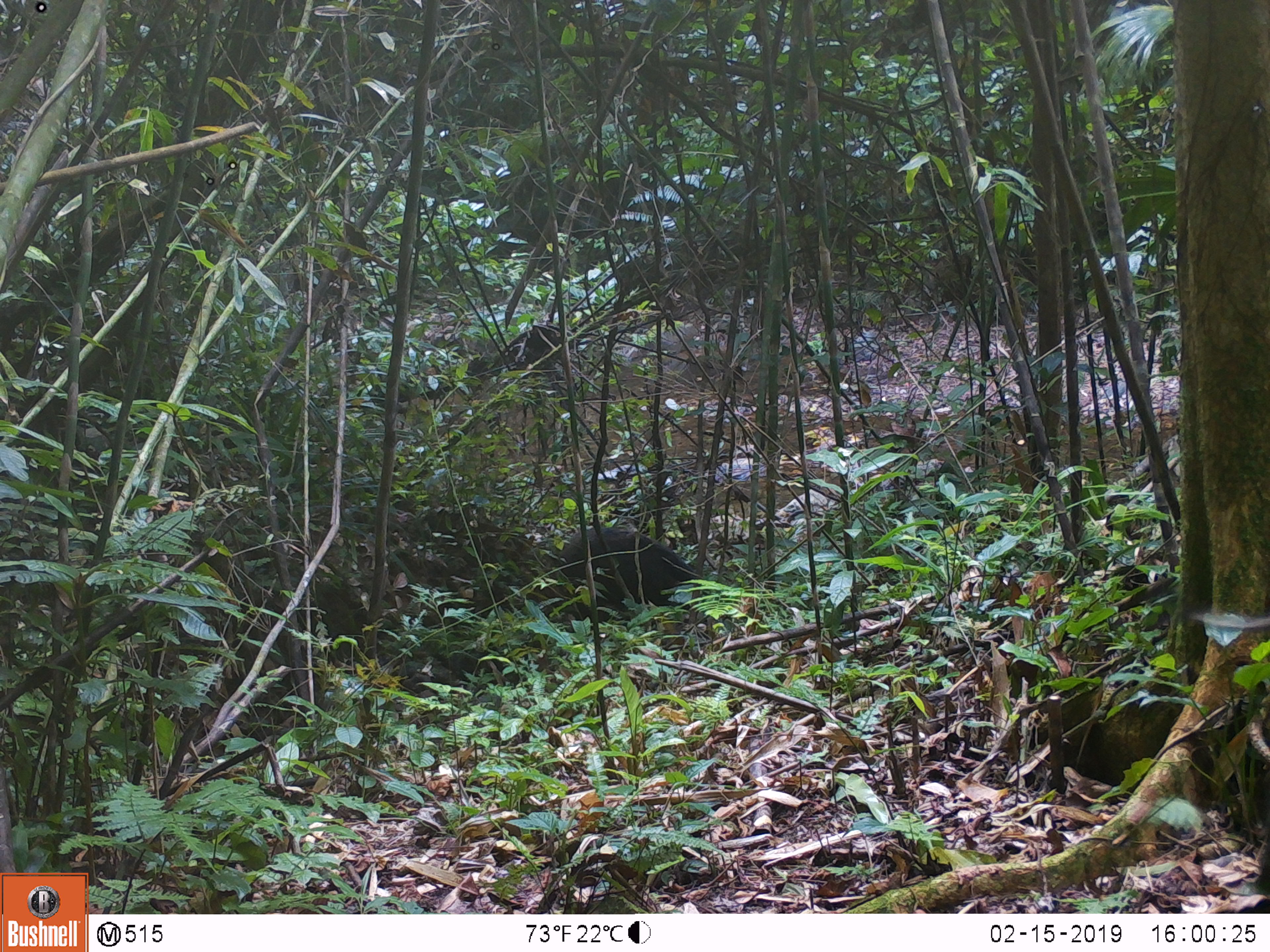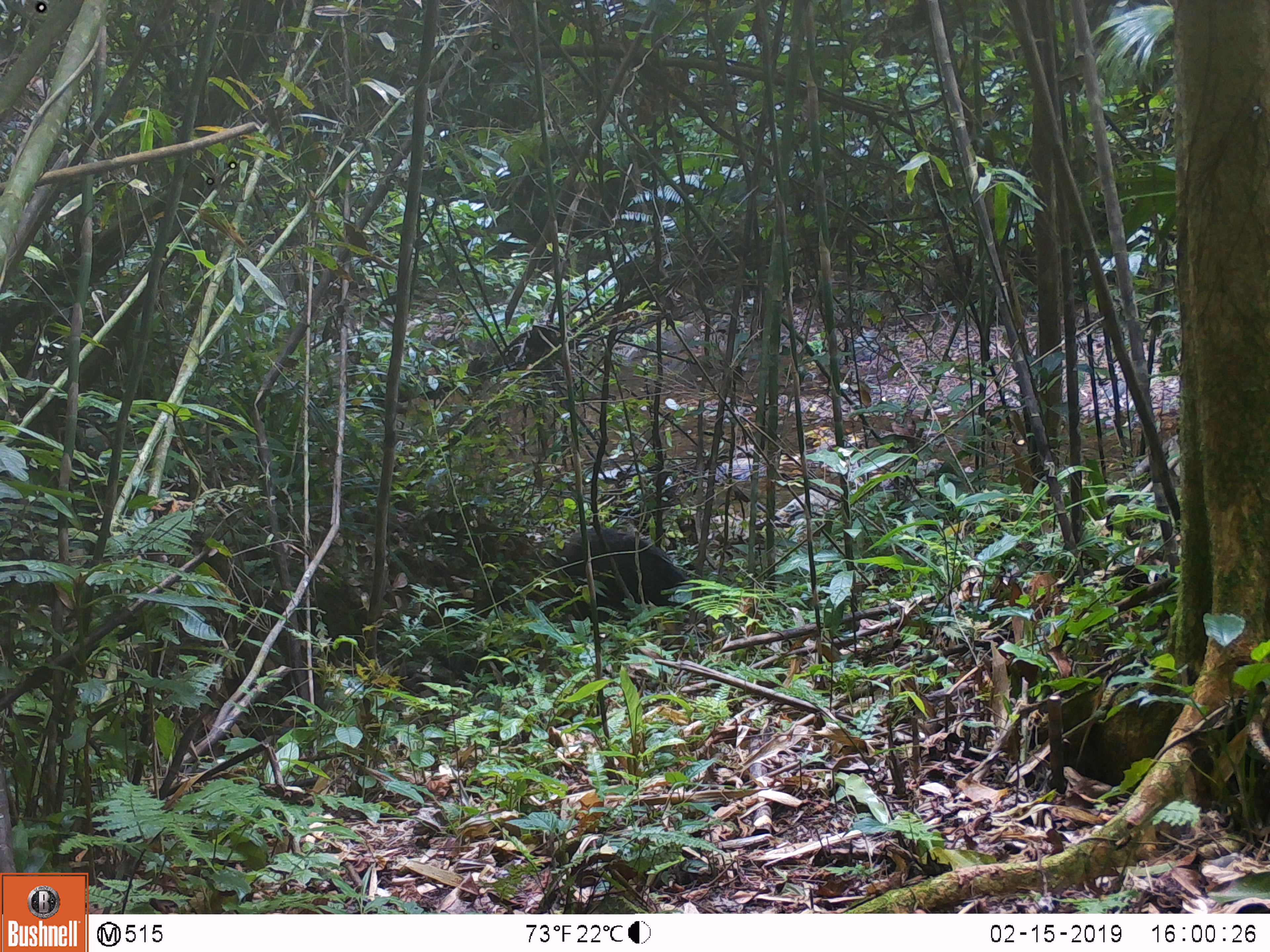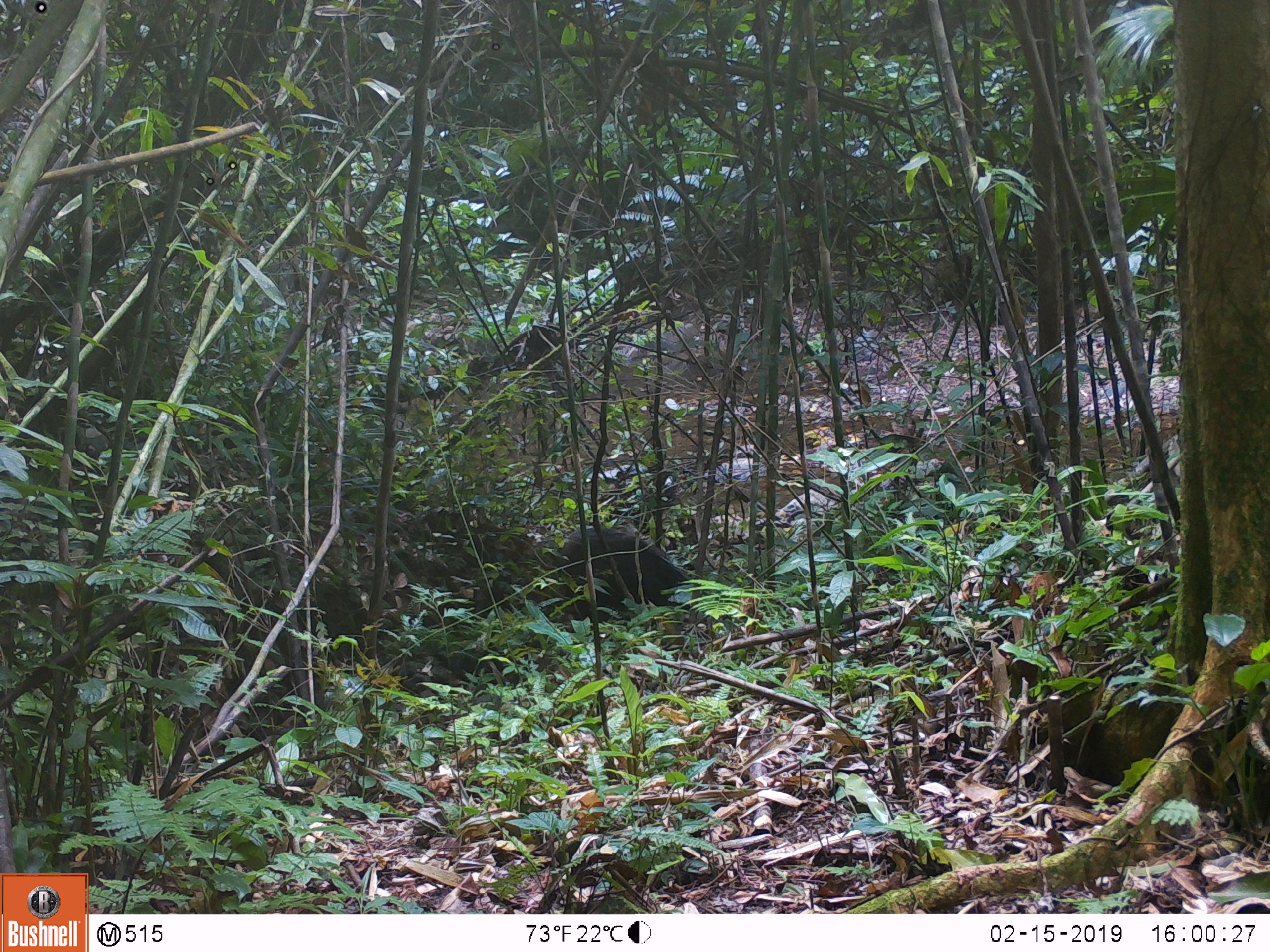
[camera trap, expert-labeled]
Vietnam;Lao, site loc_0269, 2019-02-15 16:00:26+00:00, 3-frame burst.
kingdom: Animalia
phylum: Chordata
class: Mammalia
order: Artiodactyla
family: Suidae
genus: Sus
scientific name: Sus scrofa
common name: eurasian wild pig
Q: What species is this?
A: Eurasian wild pig (Sus scrofa).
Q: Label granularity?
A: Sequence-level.